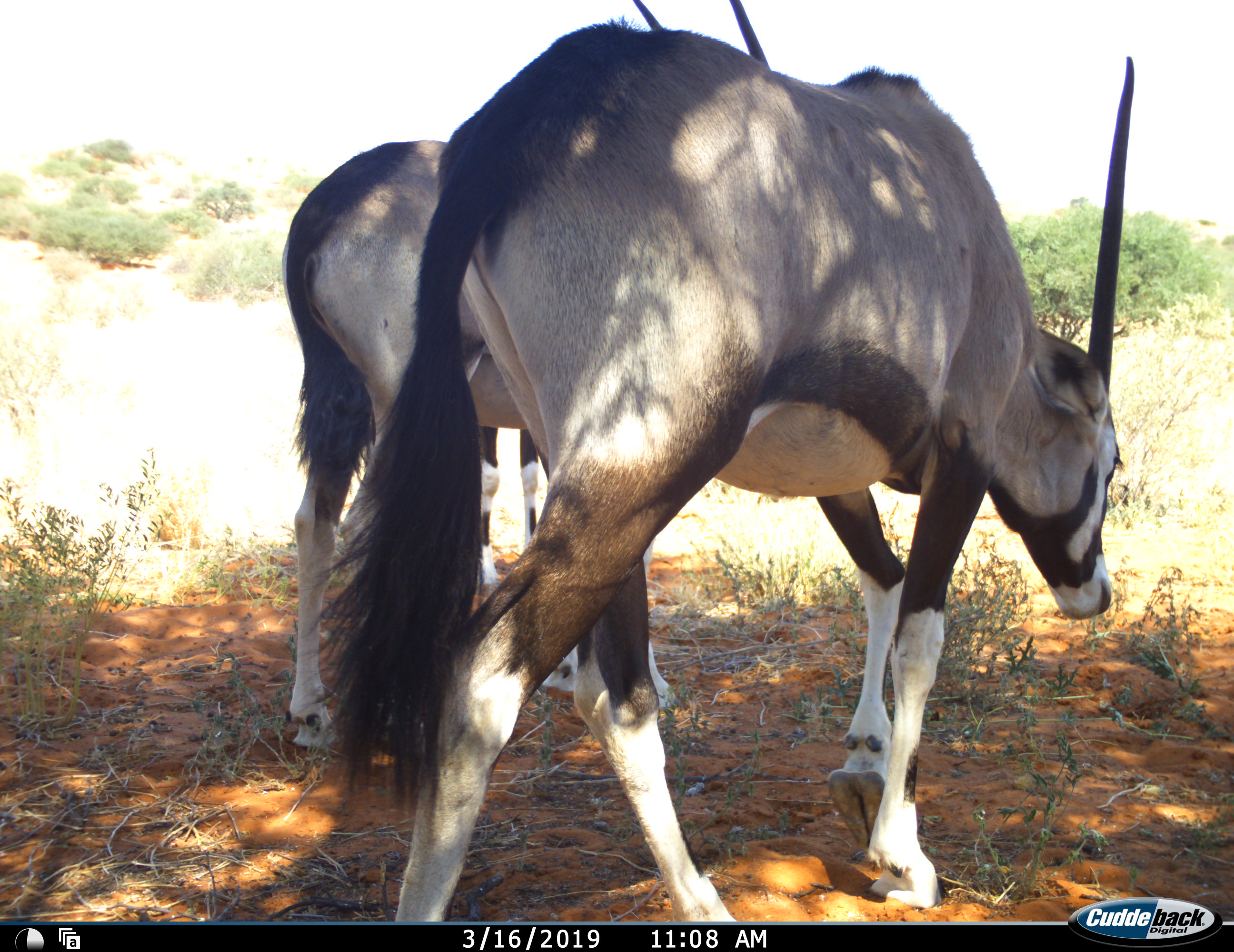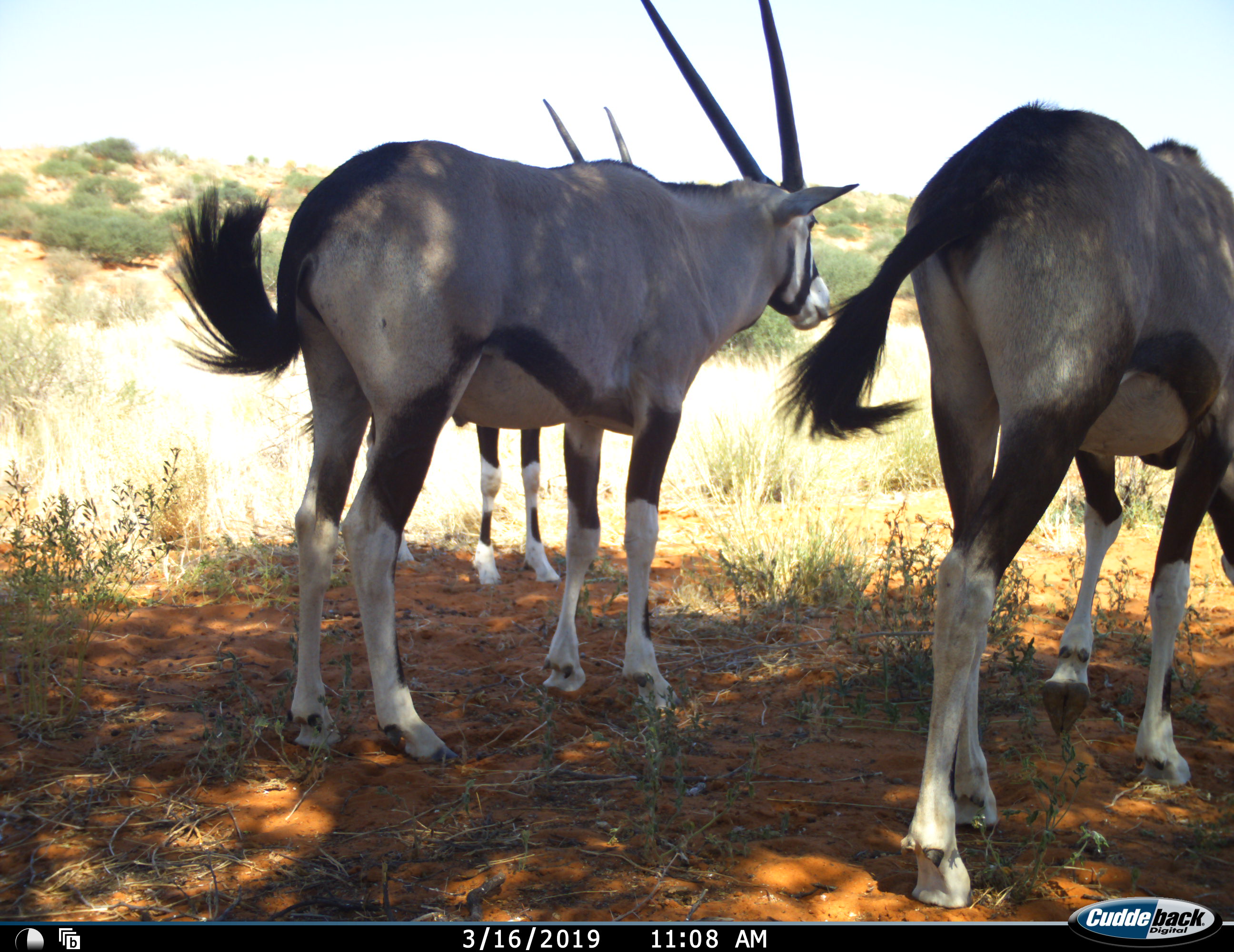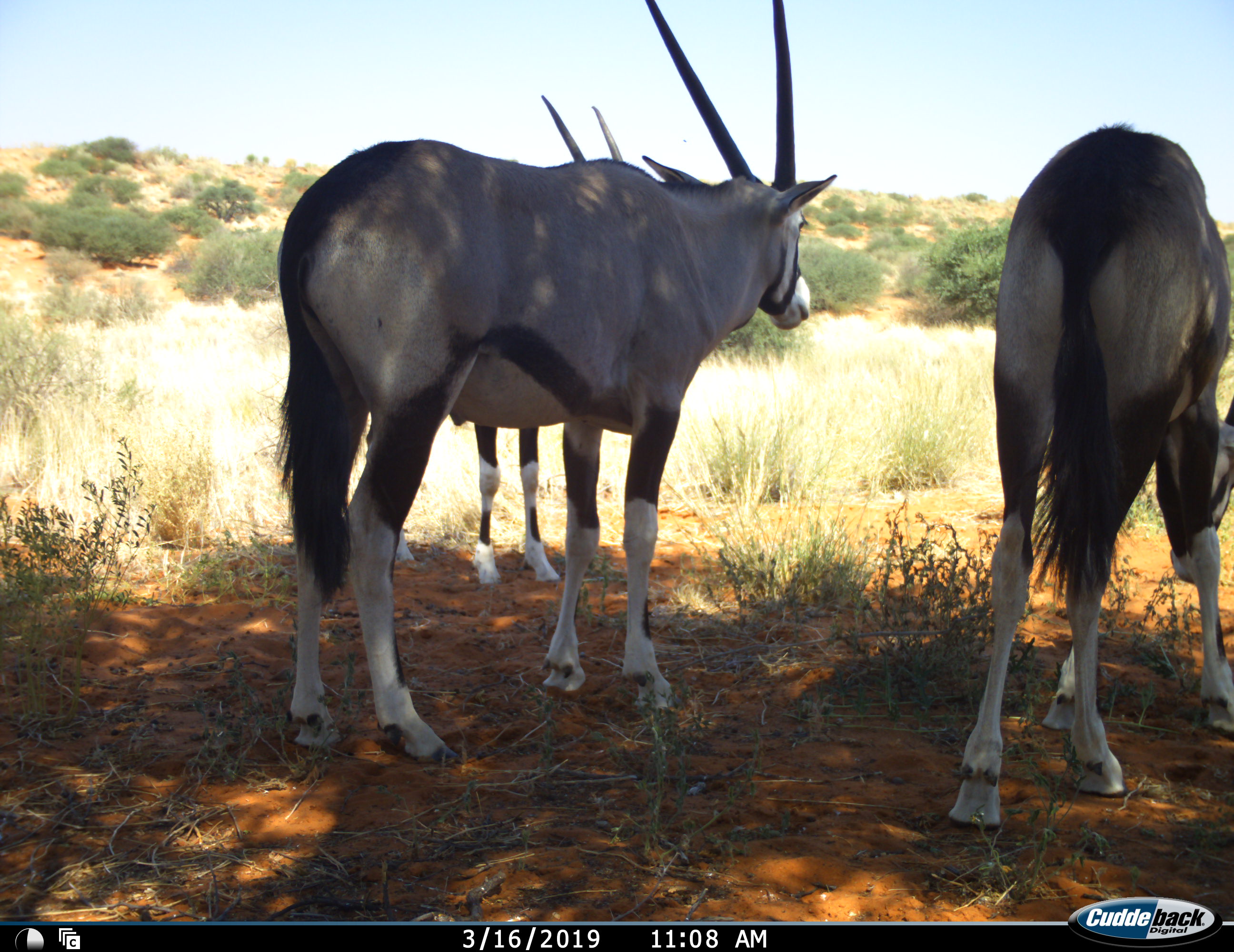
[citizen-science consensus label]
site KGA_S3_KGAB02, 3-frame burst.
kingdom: Animalia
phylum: Chordata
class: Mammalia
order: Artiodactyla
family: Bovidae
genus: Oryx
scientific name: Oryx gazella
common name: gemsbok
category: oryx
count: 3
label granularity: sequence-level